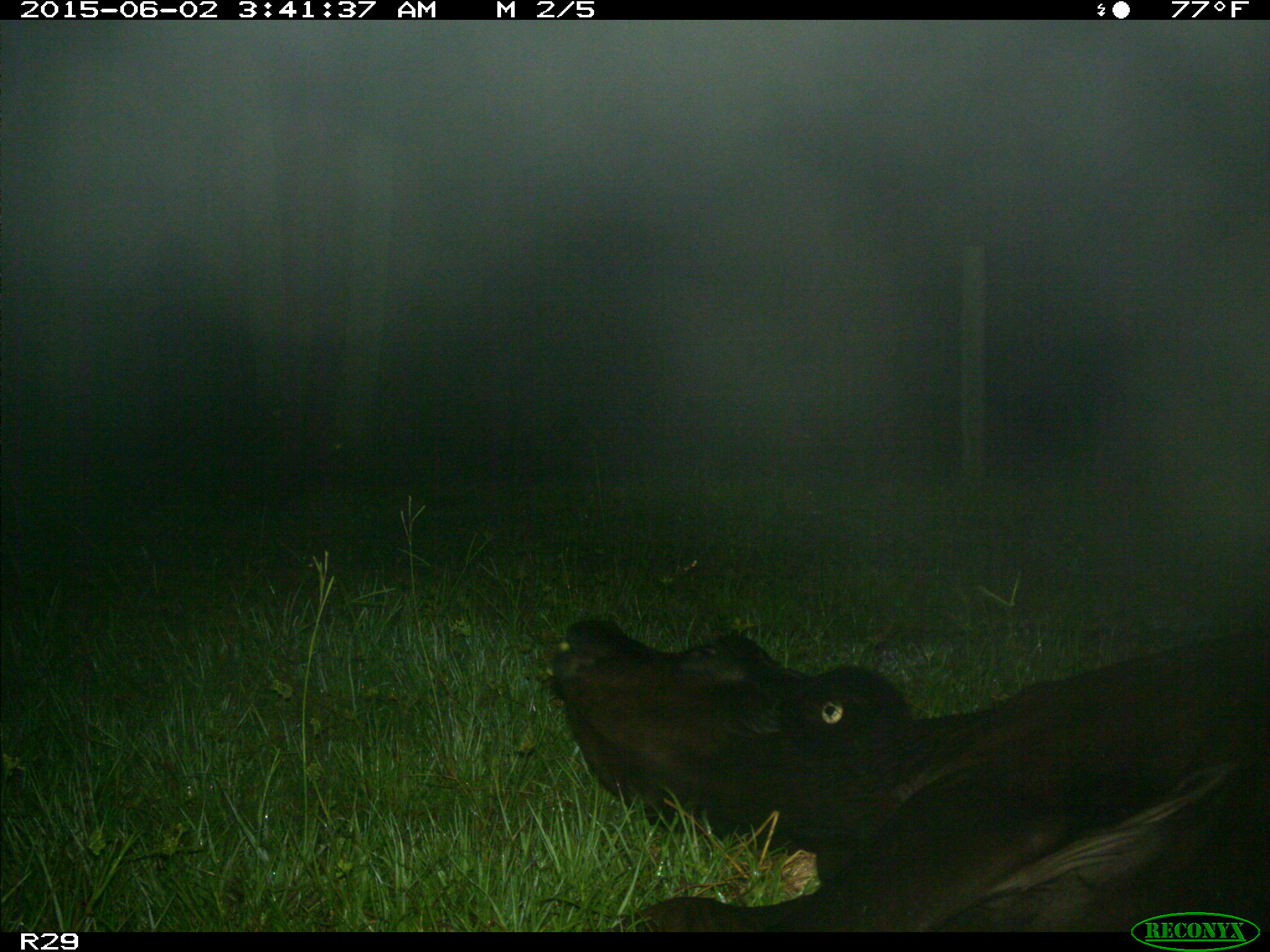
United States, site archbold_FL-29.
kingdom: Animalia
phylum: Chordata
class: Mammalia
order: Artiodactyla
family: Bovidae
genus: Bos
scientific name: Bos taurus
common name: domestic cow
Bos taurus (domestic cow).